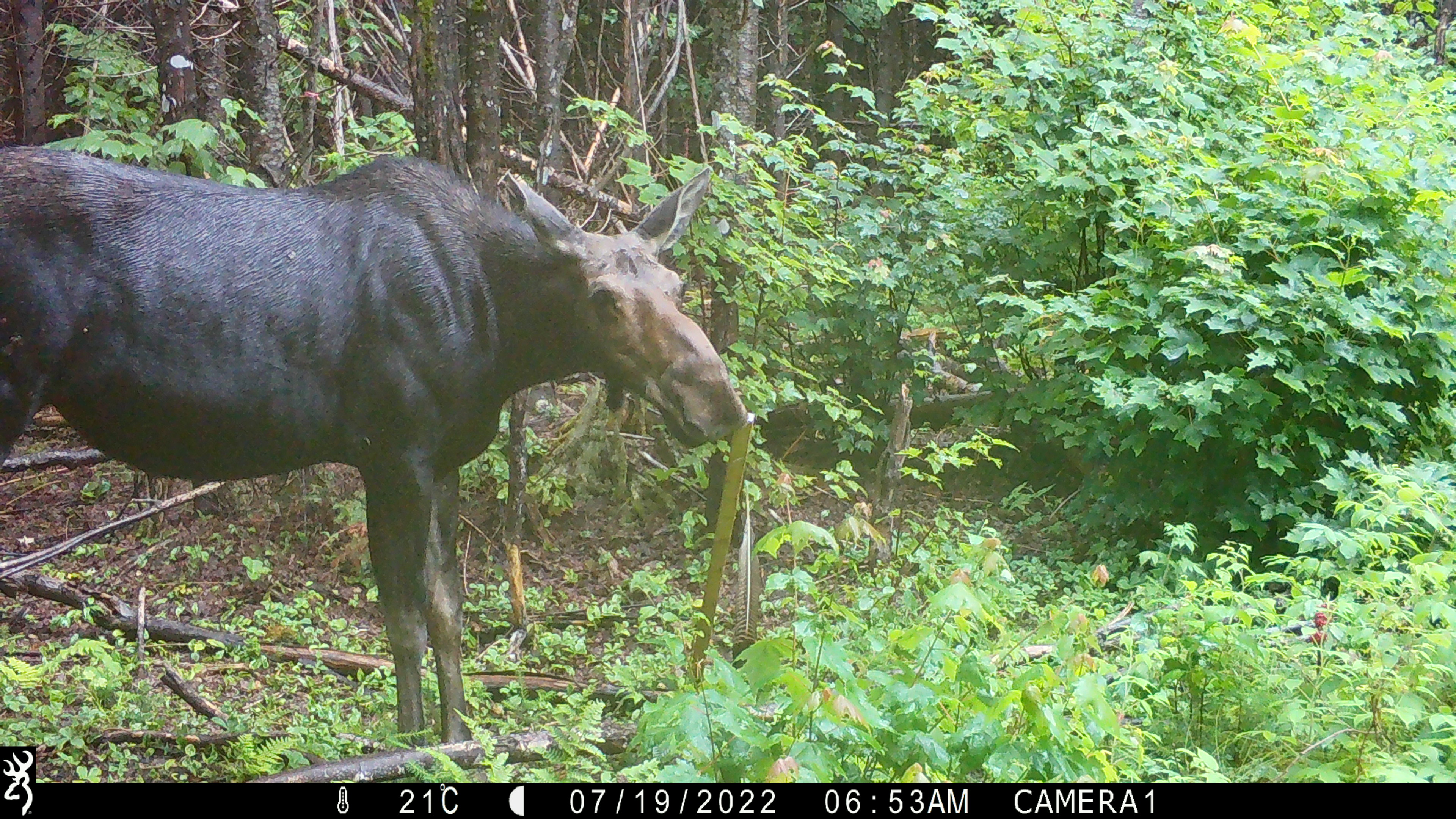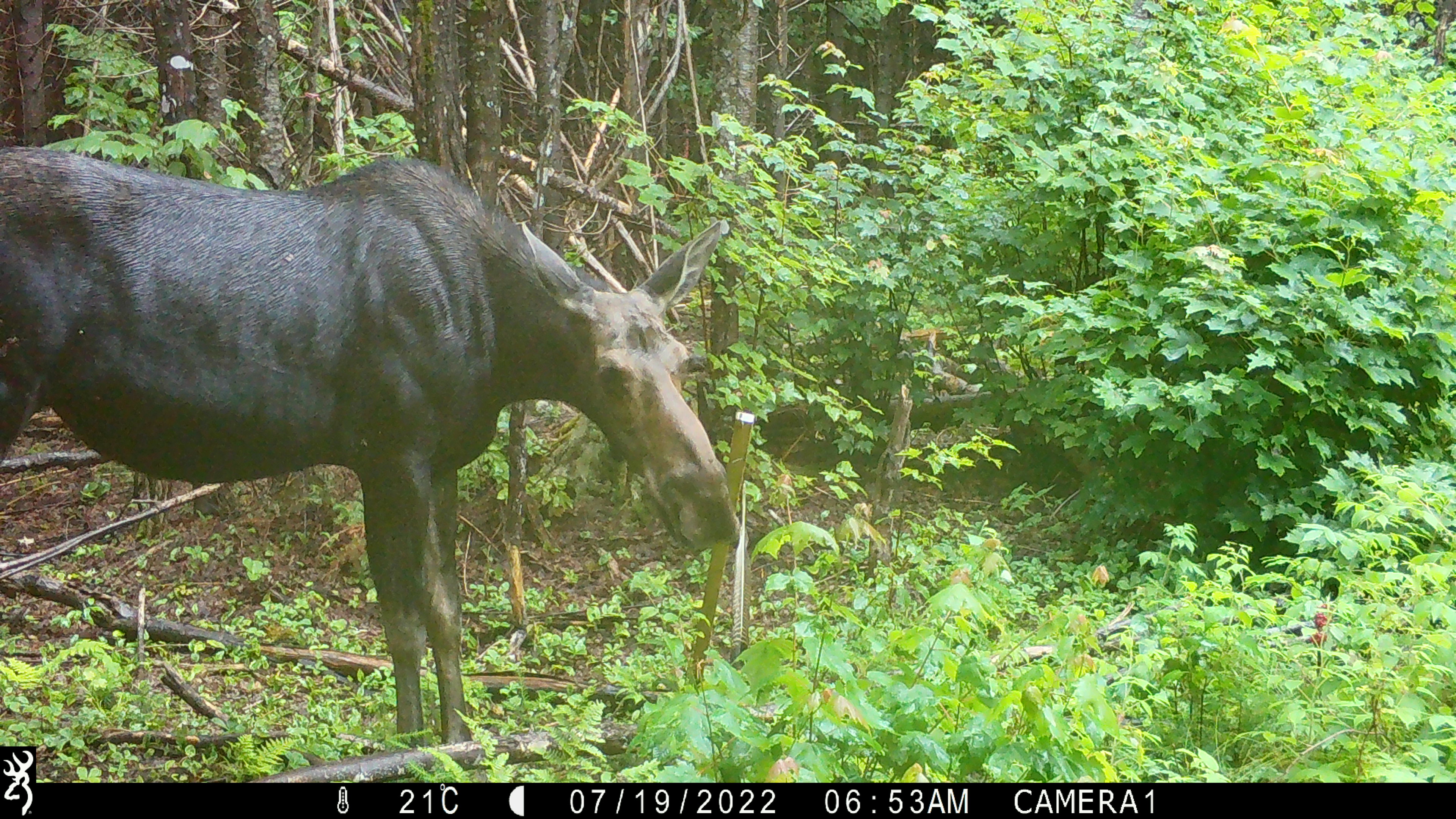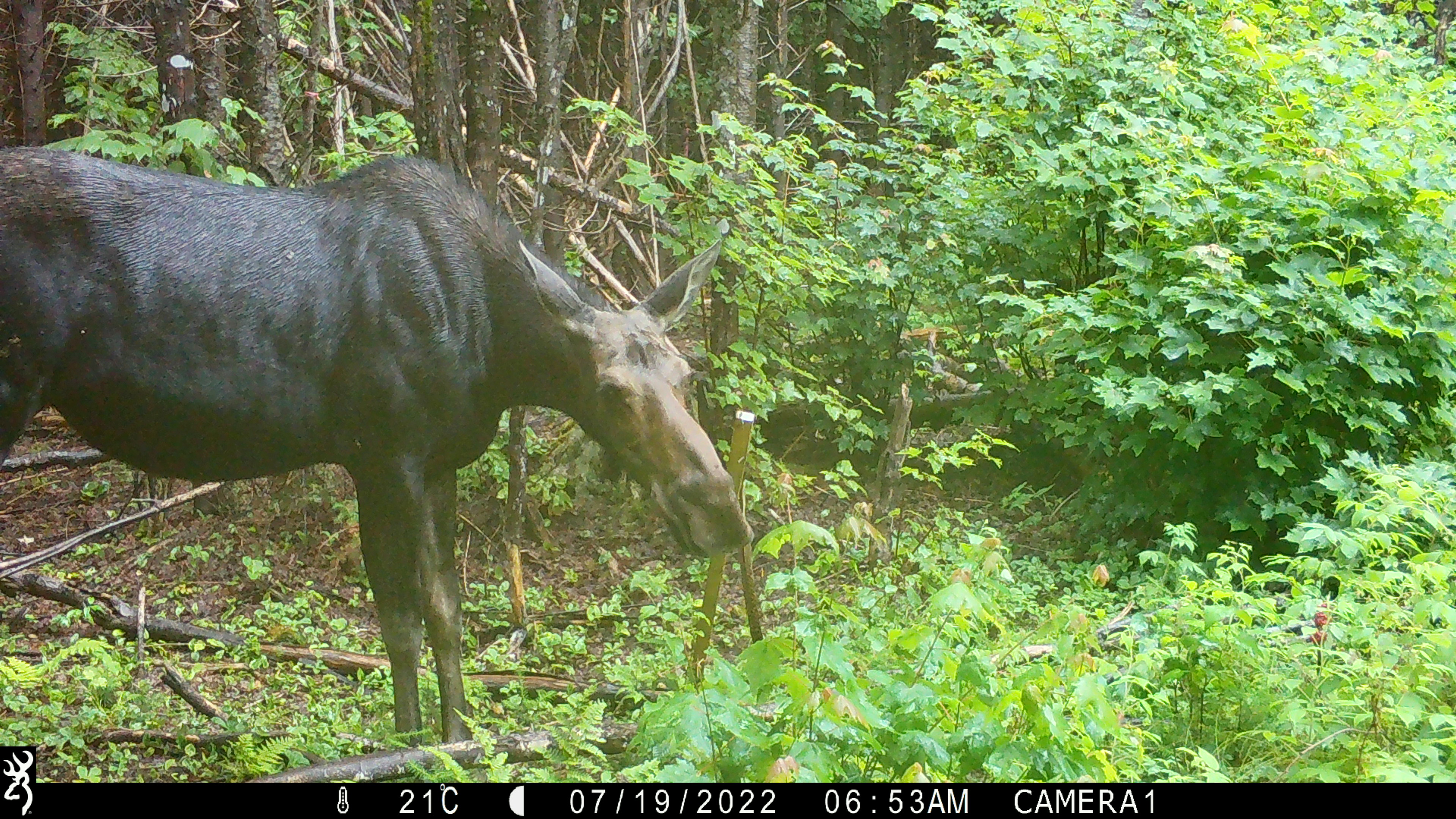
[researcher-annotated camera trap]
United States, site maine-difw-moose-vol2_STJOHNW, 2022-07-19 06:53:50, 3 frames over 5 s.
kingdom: Animalia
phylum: Chordata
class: Mammalia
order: Artiodactyla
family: Cervidae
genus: Alces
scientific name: Alces alces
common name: moose